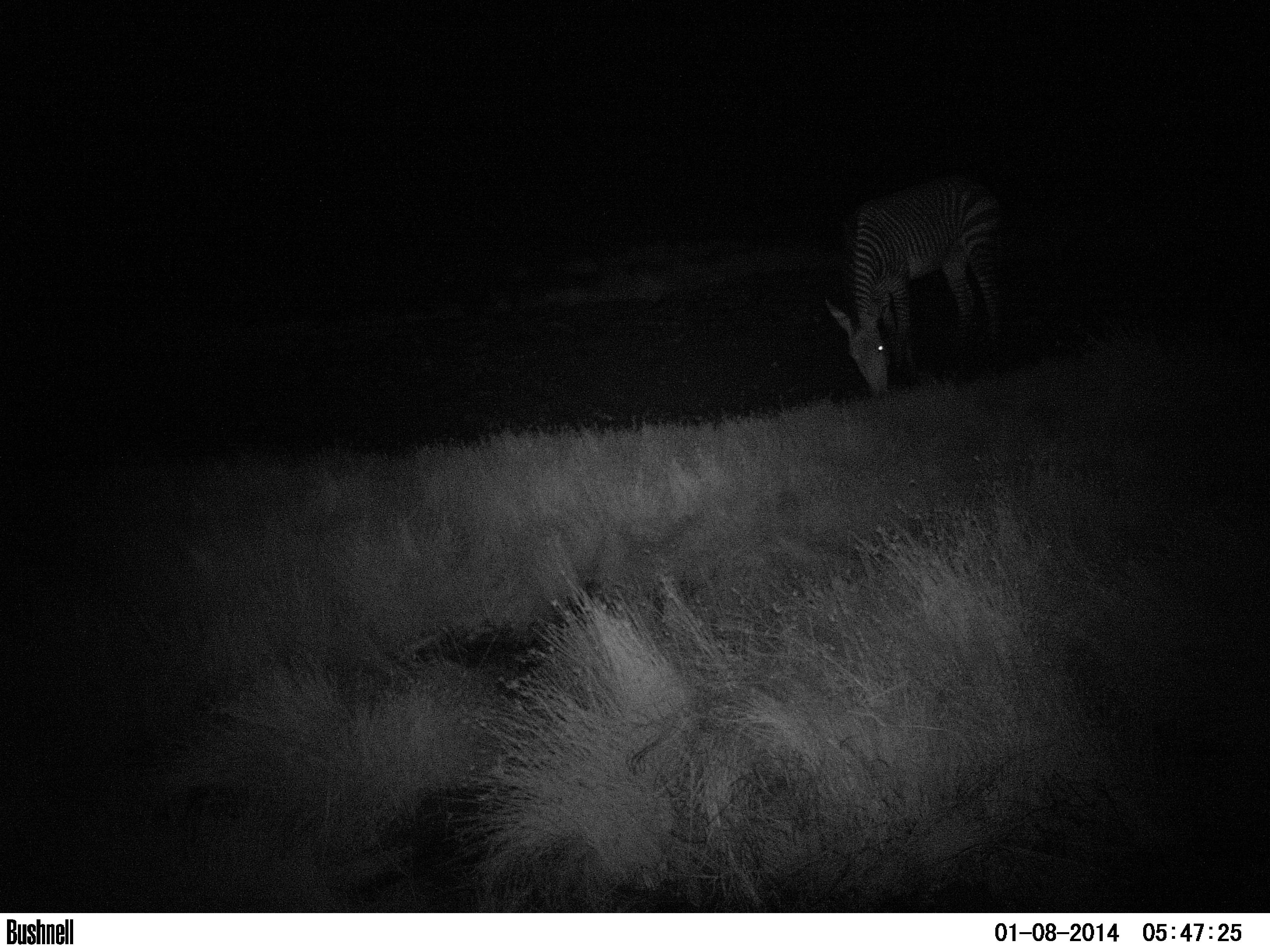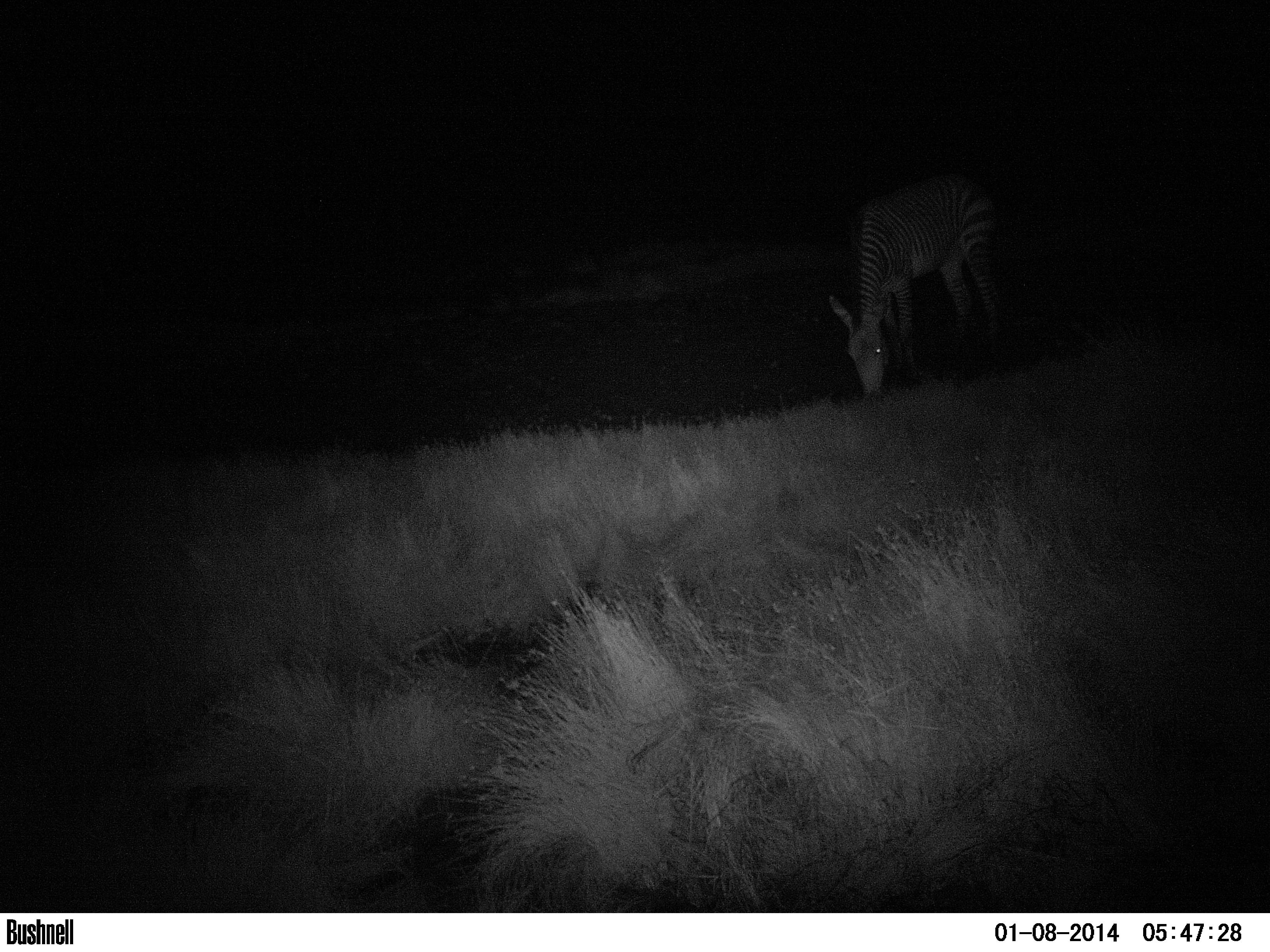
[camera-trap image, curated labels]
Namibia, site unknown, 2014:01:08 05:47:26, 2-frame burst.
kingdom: Animalia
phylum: Chordata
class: Mammalia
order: Perissodactyla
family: Equidae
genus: Equus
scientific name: Equus zebra hartmannae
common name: hartmann's mountain zebra